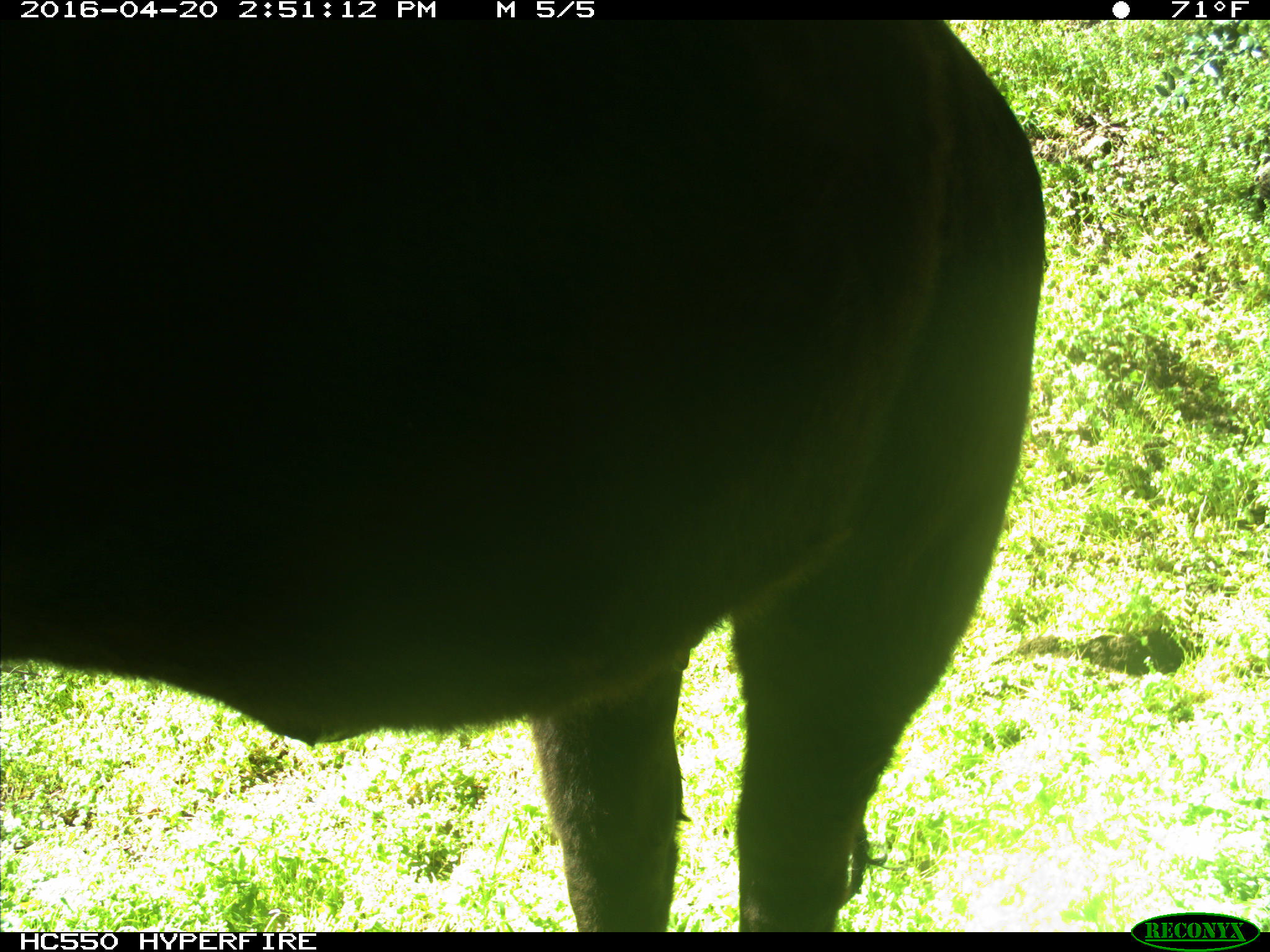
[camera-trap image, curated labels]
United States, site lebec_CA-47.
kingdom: Animalia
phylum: Chordata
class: Mammalia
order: Artiodactyla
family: Bovidae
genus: Bos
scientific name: Bos taurus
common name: domestic cow